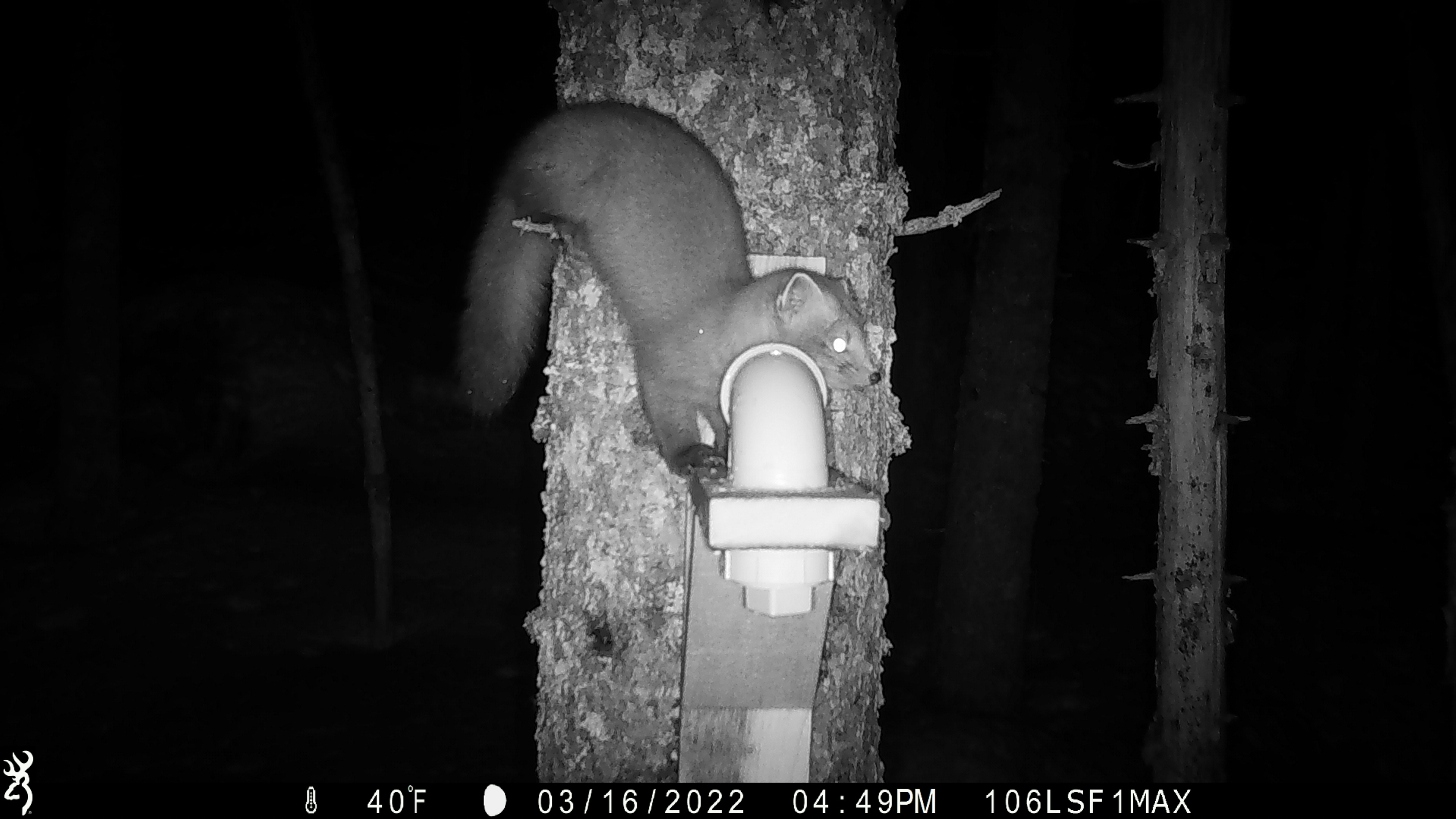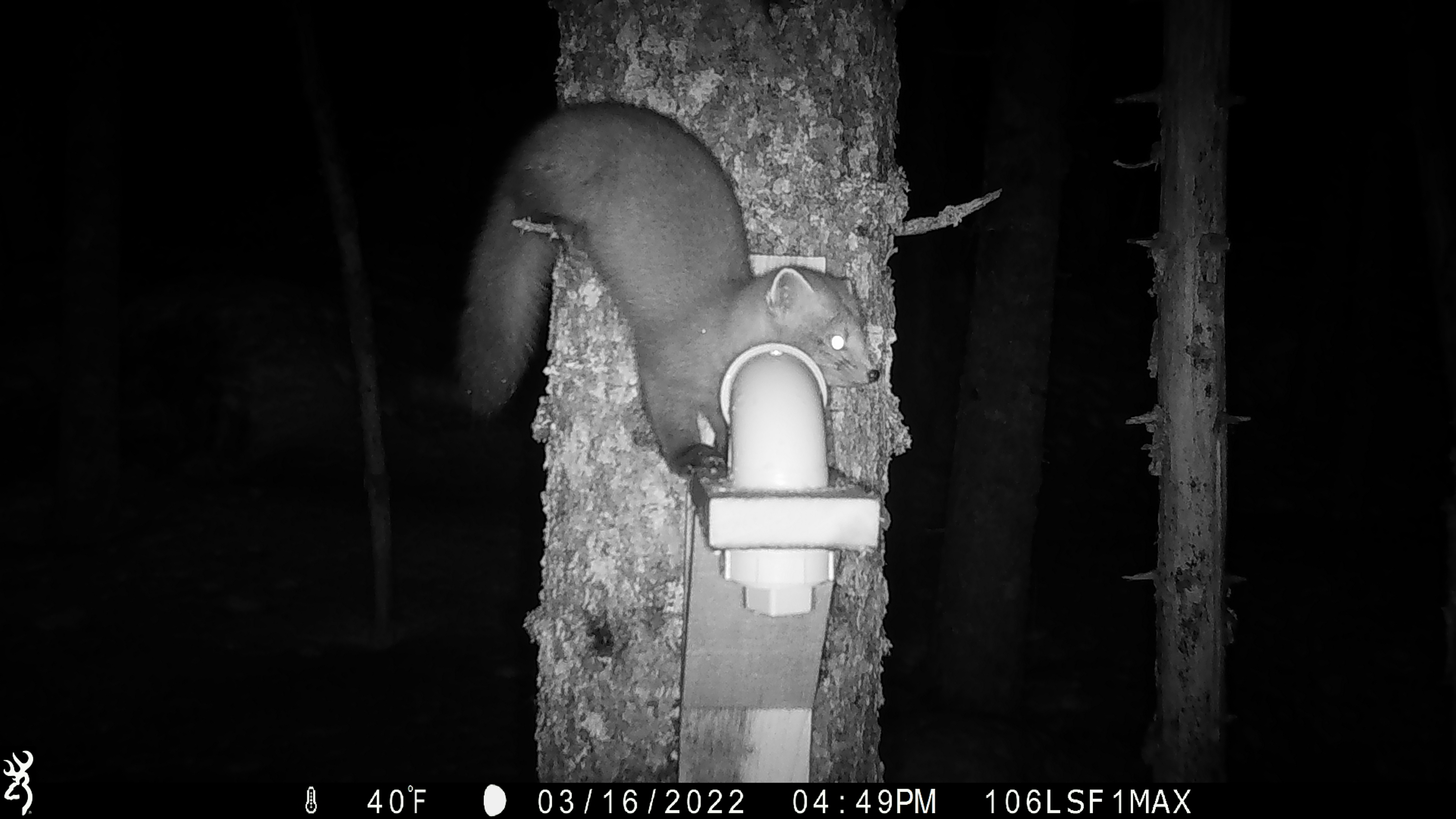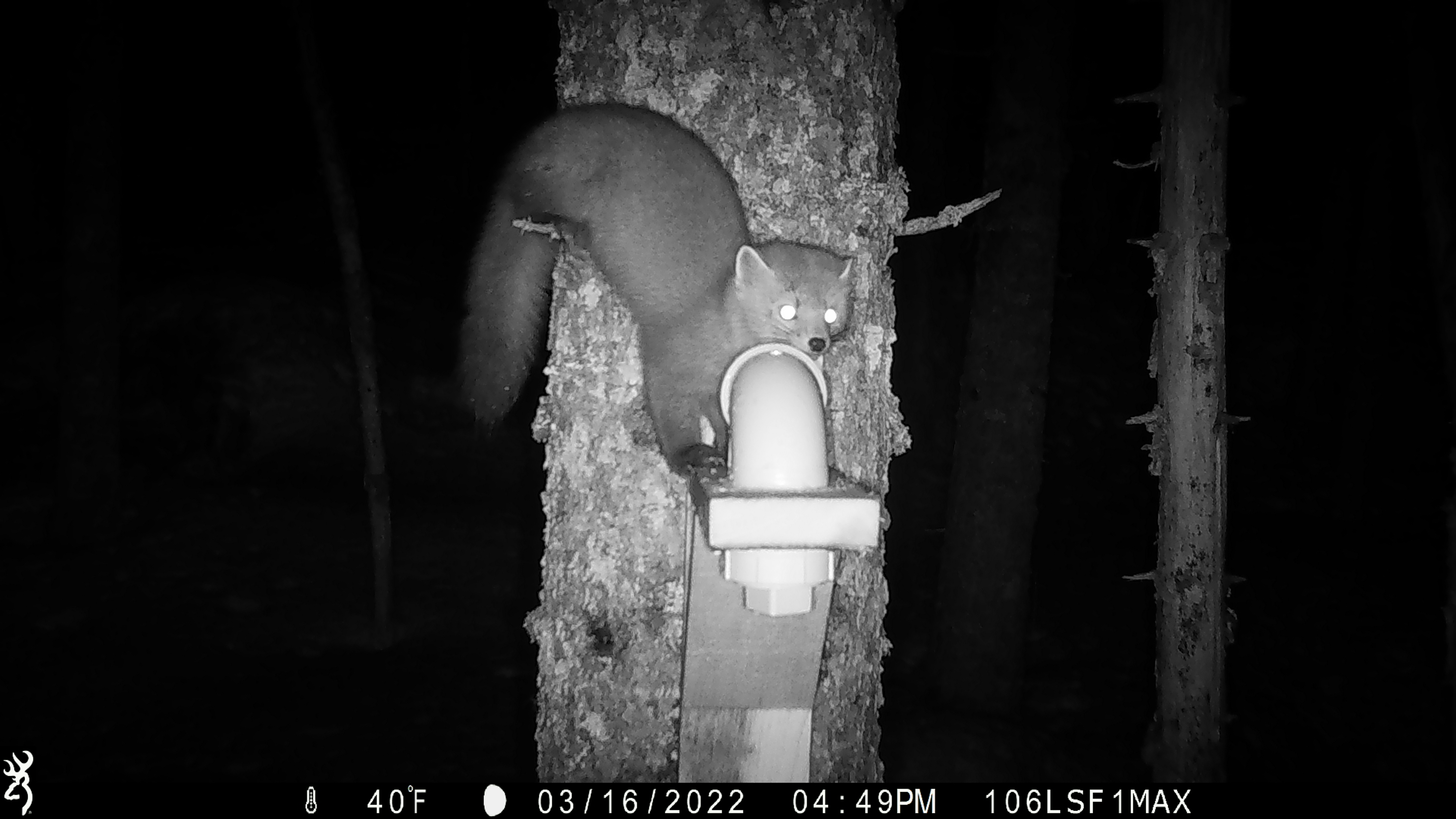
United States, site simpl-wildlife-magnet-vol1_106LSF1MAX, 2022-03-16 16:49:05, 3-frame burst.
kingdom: Animalia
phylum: Chordata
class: Mammalia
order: Carnivora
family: Mustelidae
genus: Martes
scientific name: Martes americana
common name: american marten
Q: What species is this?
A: American marten (Martes americana).